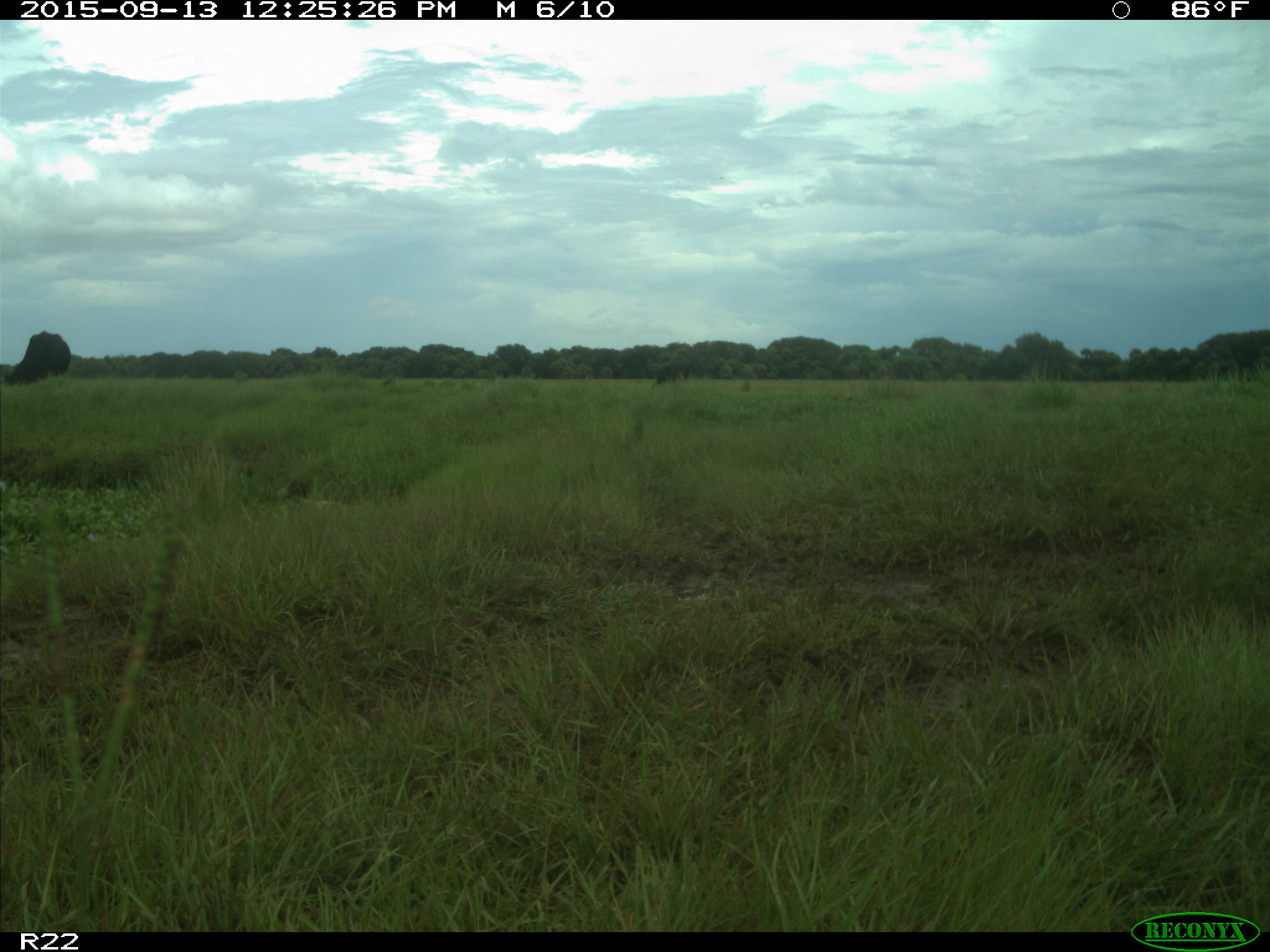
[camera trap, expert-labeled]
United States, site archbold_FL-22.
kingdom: Animalia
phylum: Chordata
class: Mammalia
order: Artiodactyla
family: Bovidae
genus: Bos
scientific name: Bos taurus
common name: domestic cow